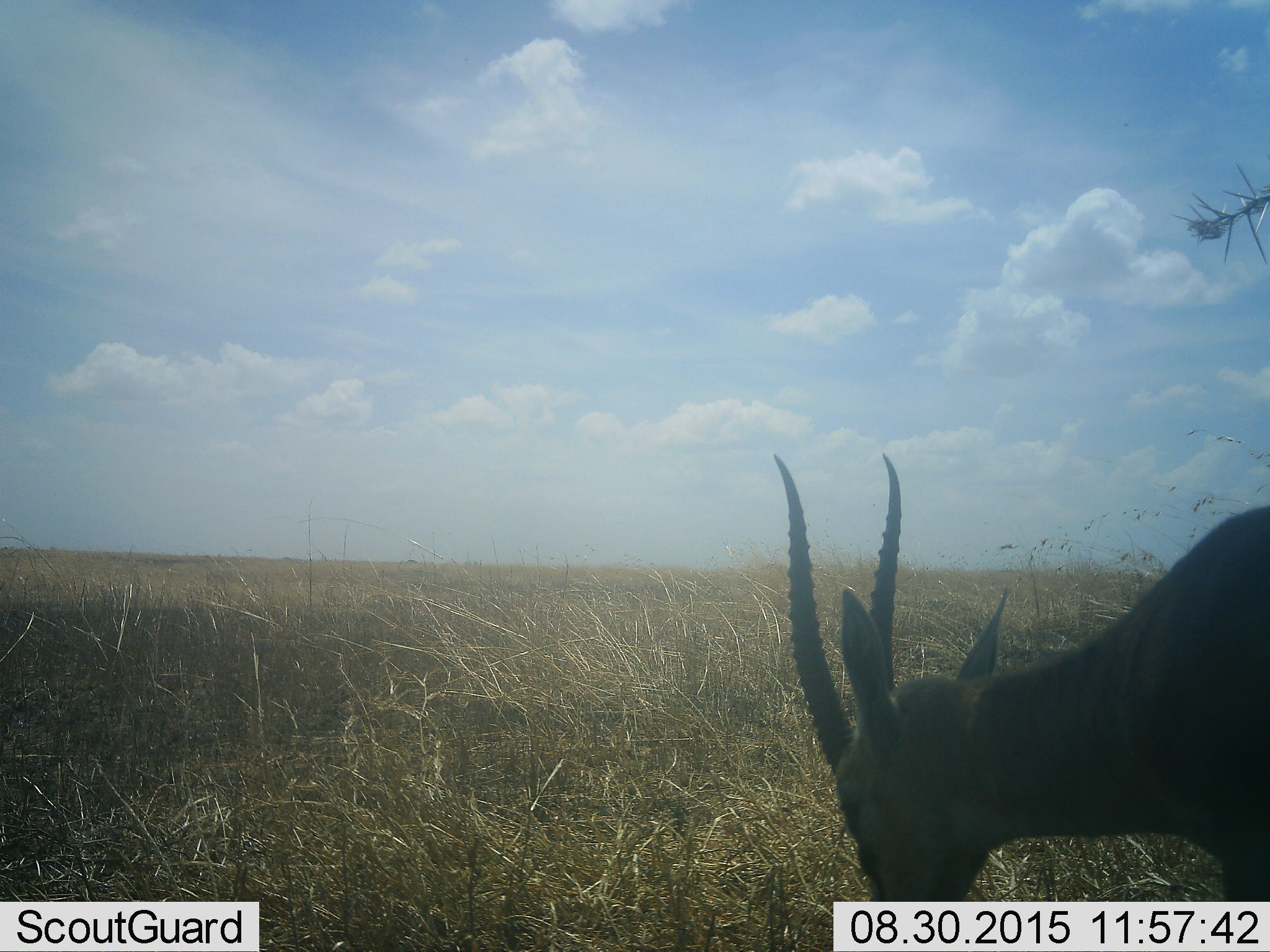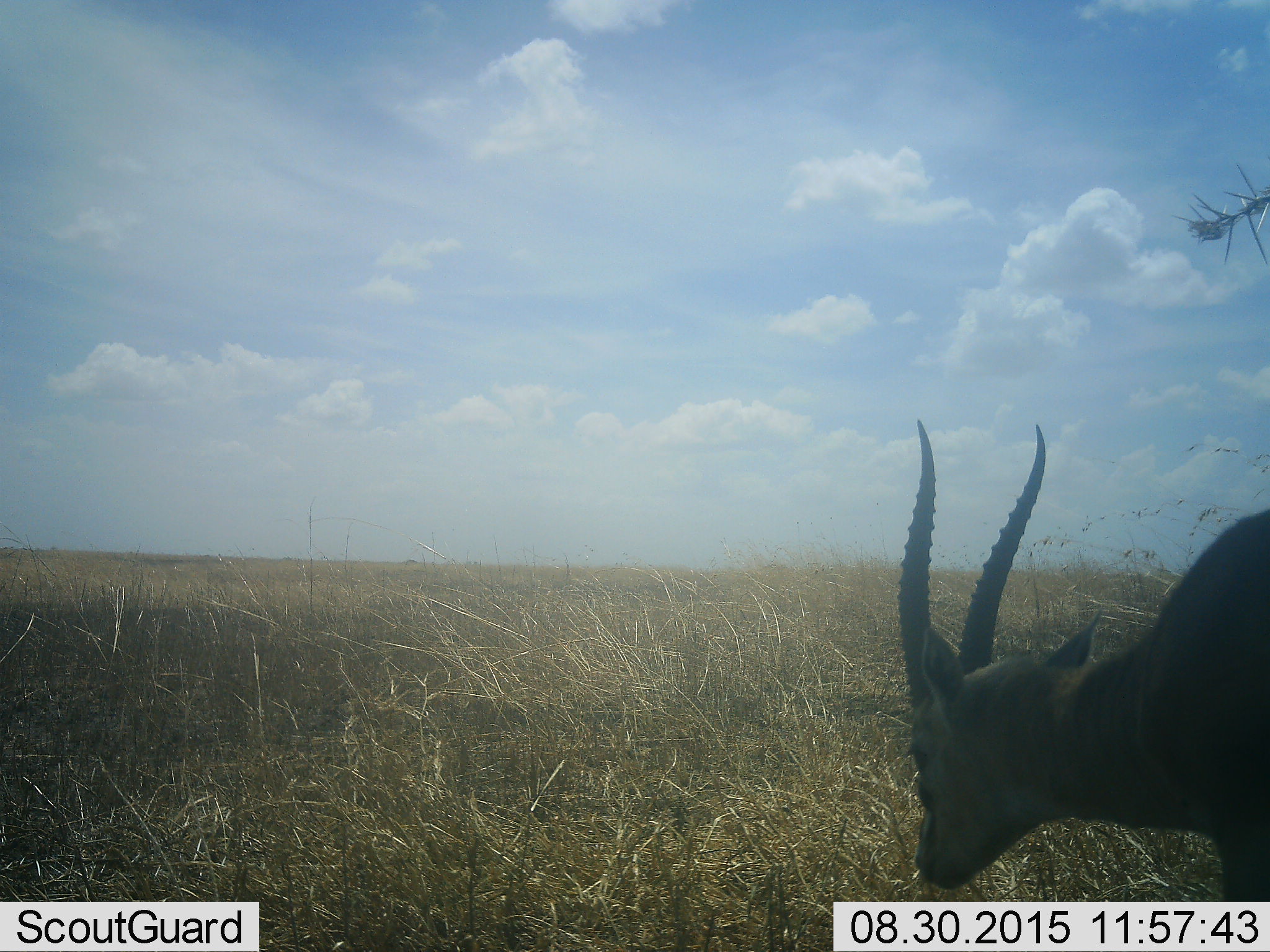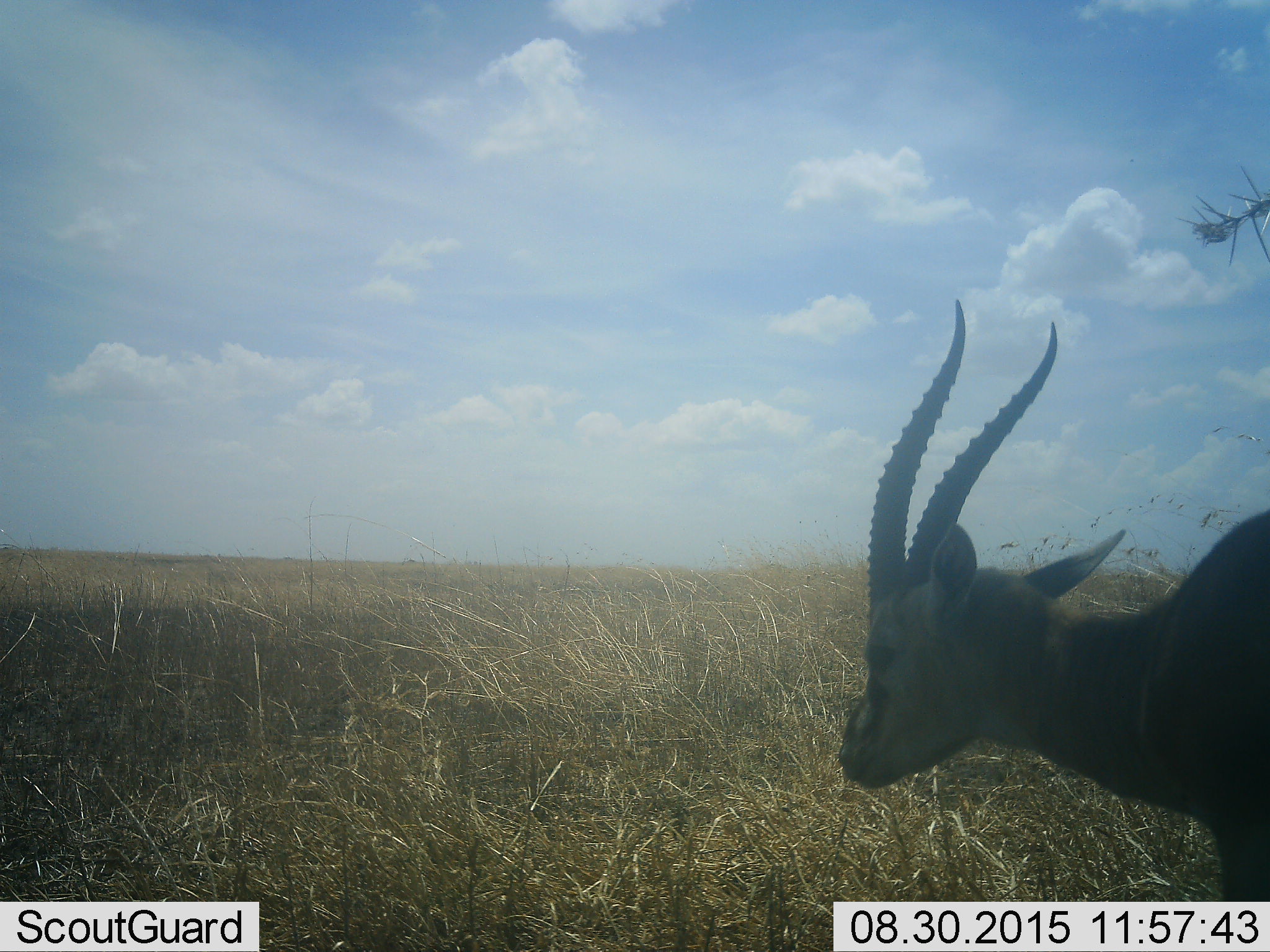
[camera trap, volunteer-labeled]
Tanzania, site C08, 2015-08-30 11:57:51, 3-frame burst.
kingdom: Animalia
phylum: Chordata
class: Mammalia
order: Artiodactyla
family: Bovidae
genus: Eudorcas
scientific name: Eudorcas thomsonii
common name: thomson's gazelle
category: gazellethomsons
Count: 1.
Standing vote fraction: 56%.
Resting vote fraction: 0%.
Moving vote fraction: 0%.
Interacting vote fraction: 0%.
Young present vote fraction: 0%.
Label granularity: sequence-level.